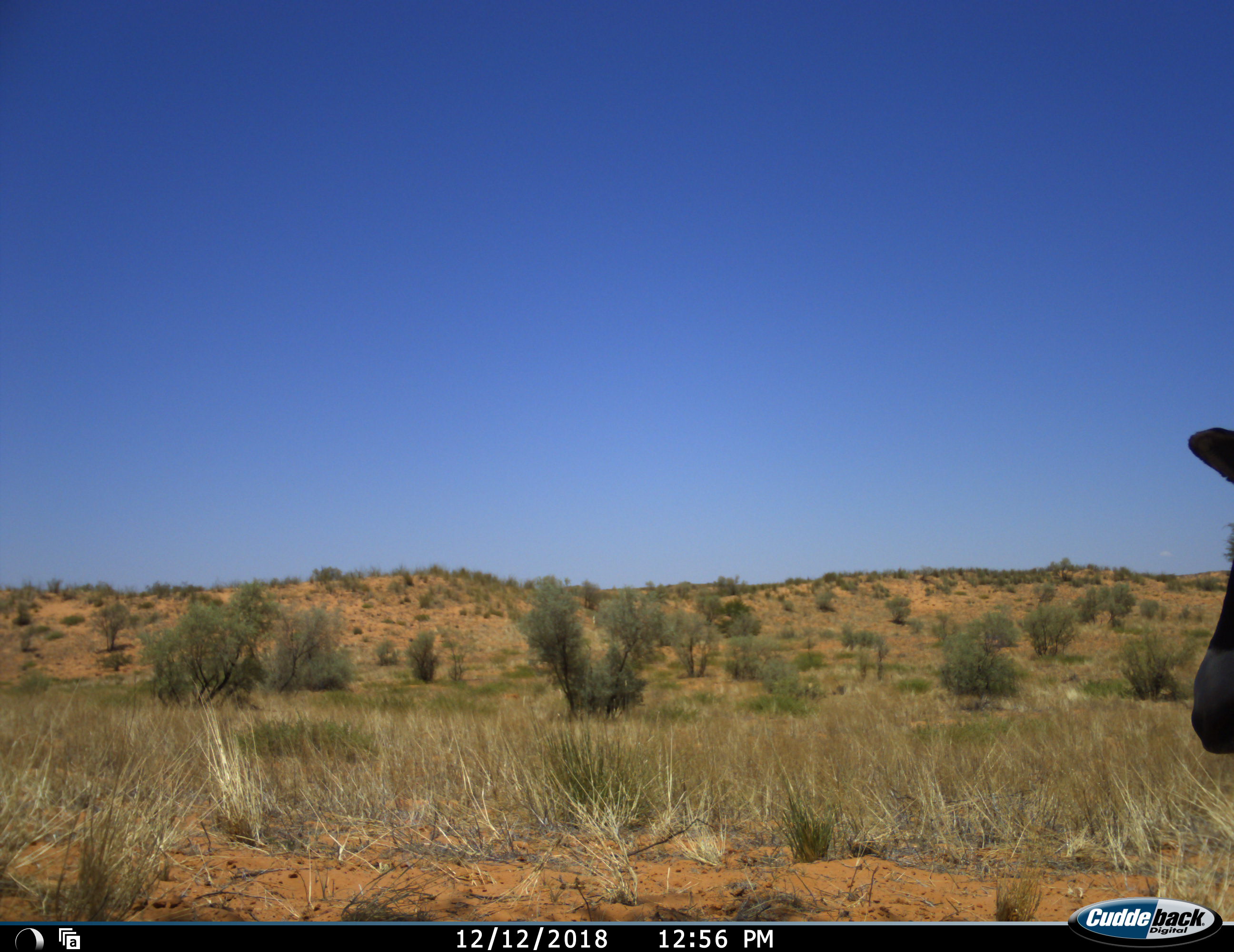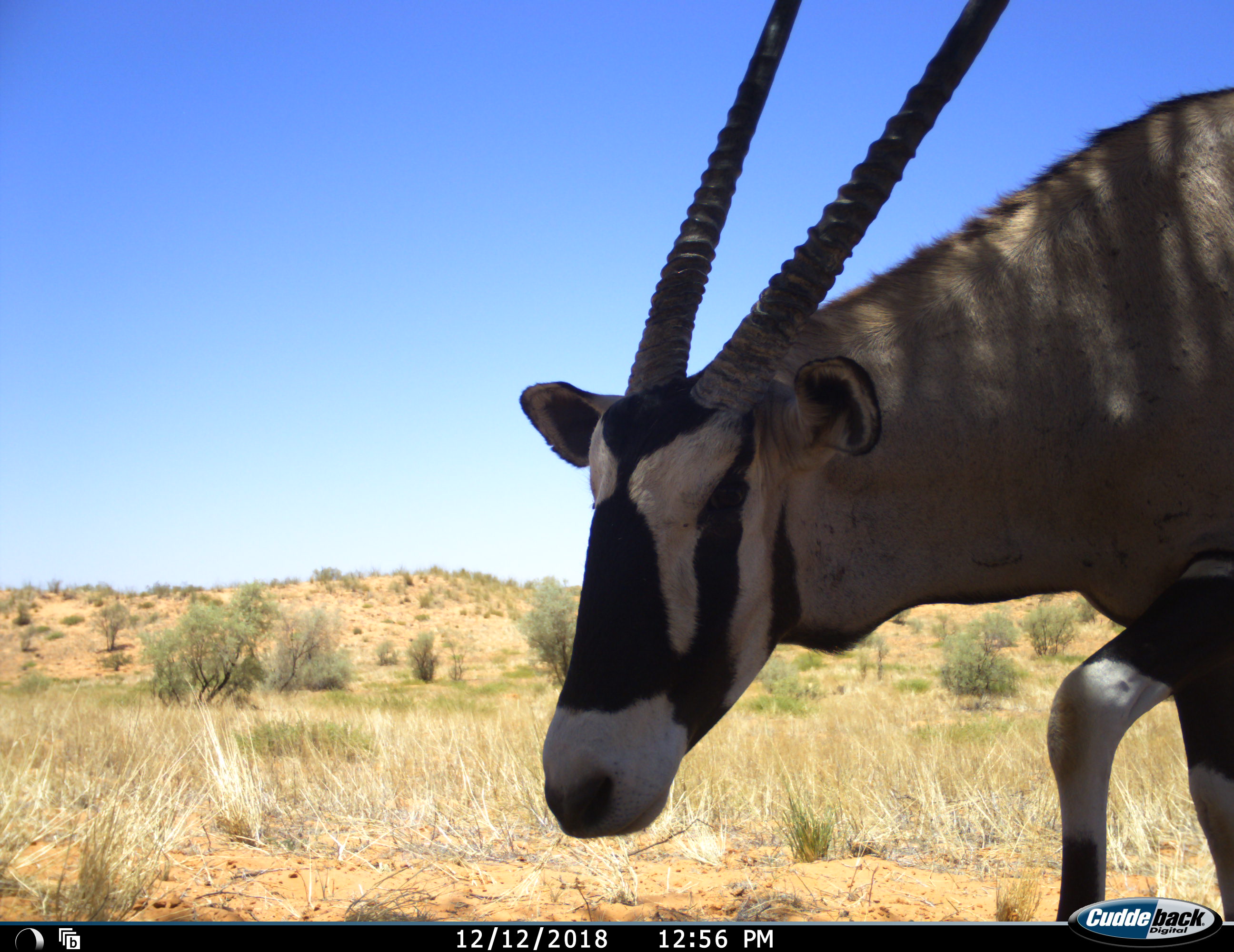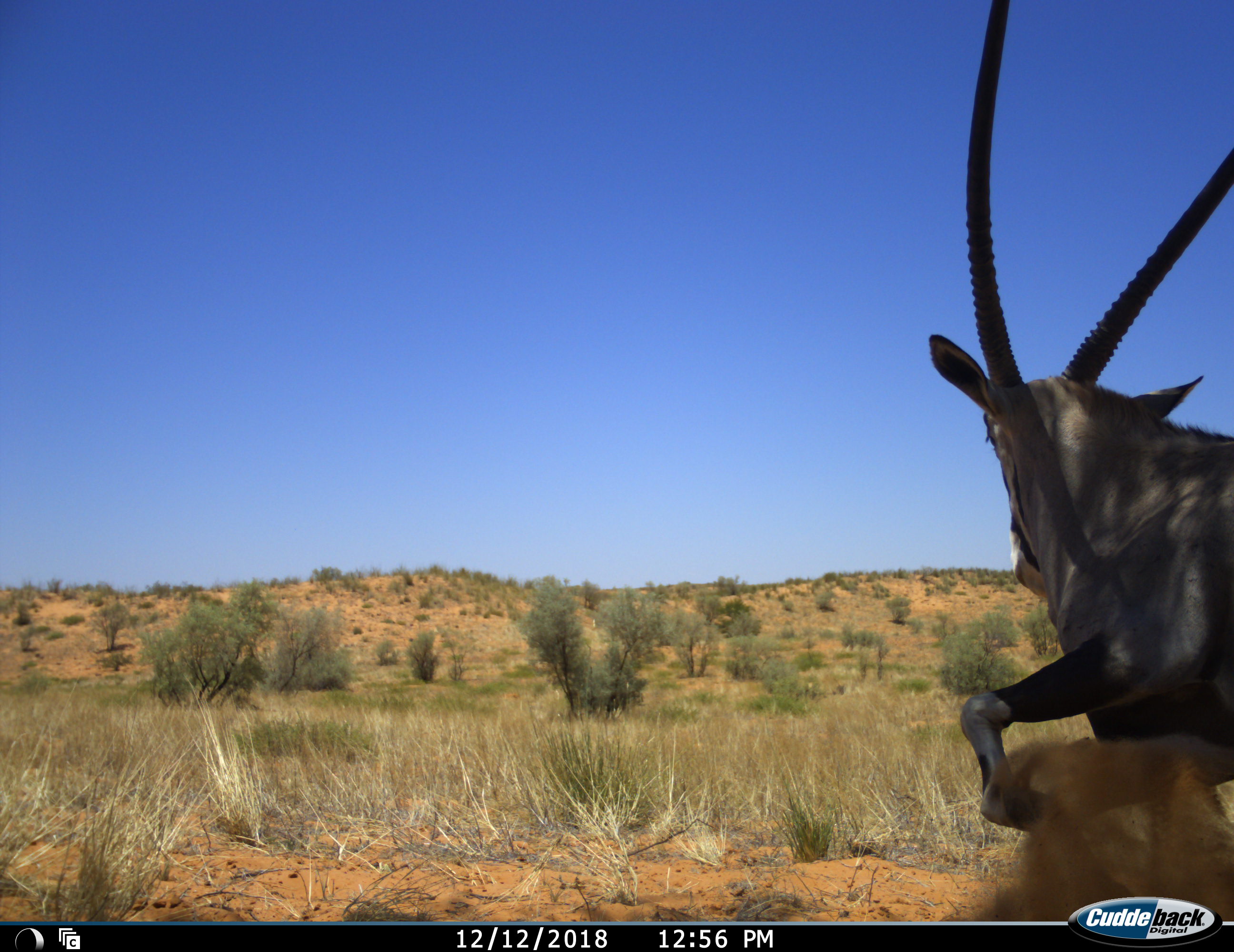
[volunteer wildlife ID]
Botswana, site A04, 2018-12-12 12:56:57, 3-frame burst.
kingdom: Animalia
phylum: Chordata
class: Mammalia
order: Artiodactyla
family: Bovidae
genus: Oryx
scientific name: Oryx gazella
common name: gemsbok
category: gemsbokoryx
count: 1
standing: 10%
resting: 0%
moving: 70%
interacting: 20%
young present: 0%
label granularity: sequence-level